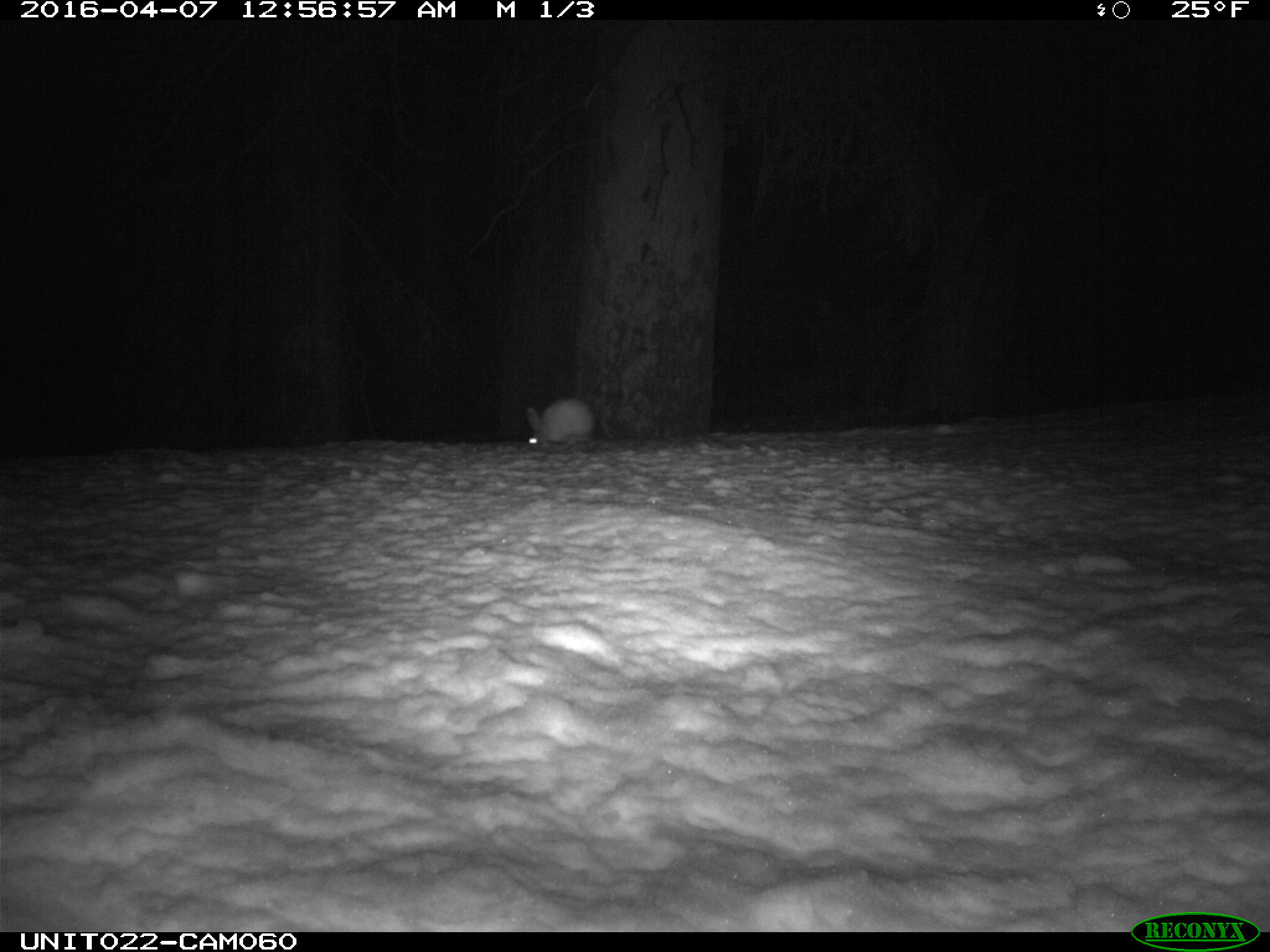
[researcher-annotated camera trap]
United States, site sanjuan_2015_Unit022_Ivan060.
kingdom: Animalia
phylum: Chordata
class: Mammalia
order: Lagomorpha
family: Leporidae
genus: Lepus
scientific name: Lepus americanus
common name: snowshoe hare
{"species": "Lepus americanus (snowshoe hare)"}